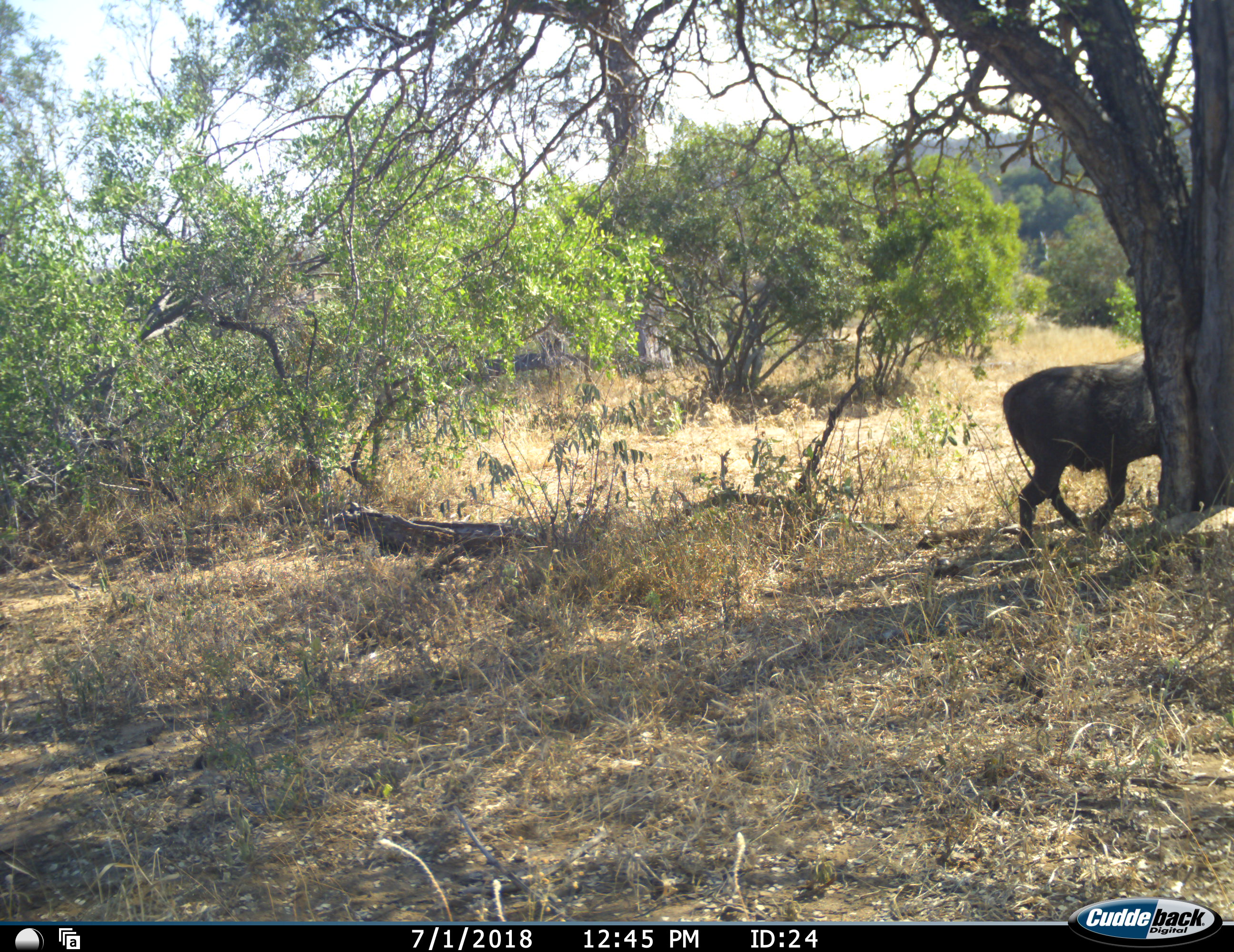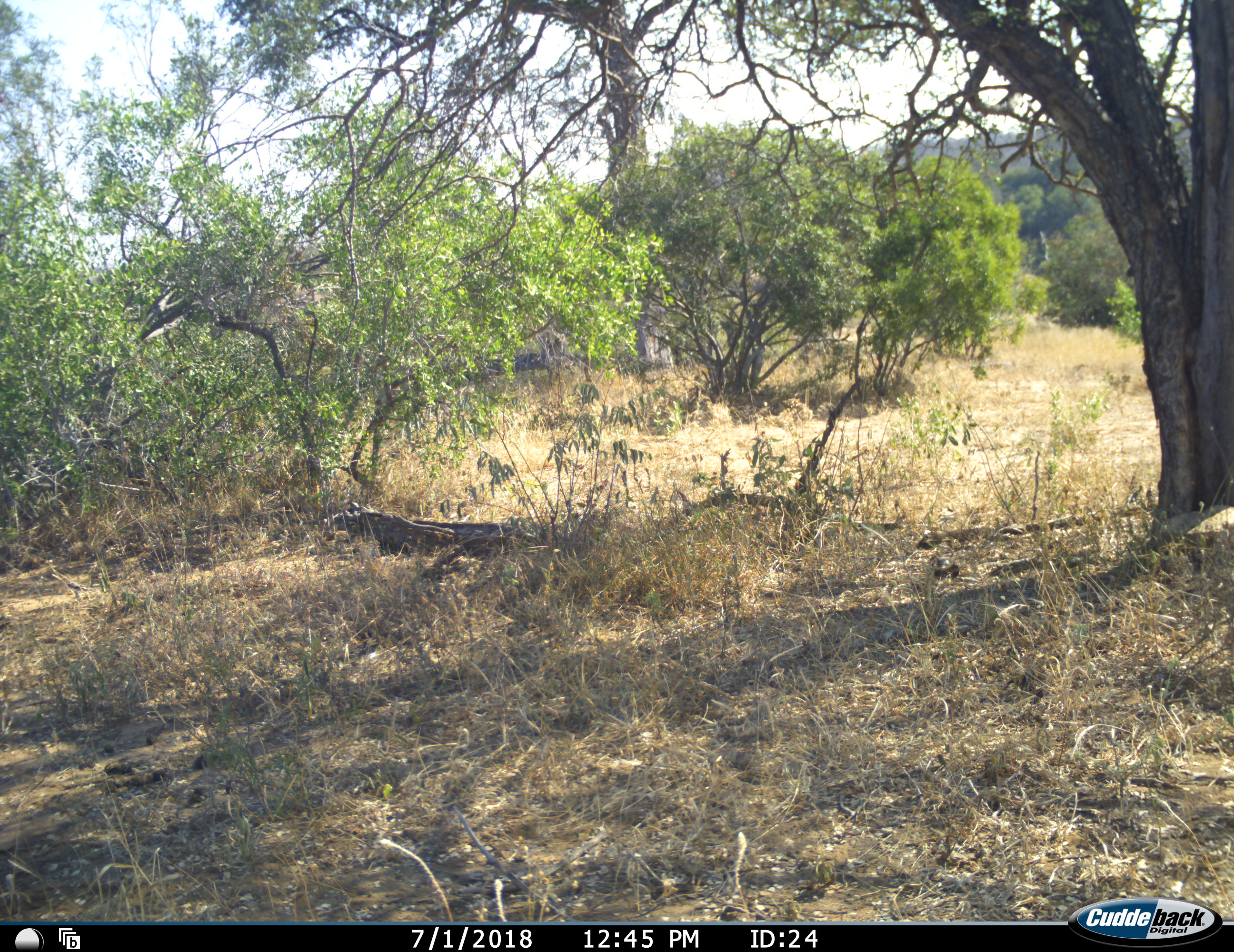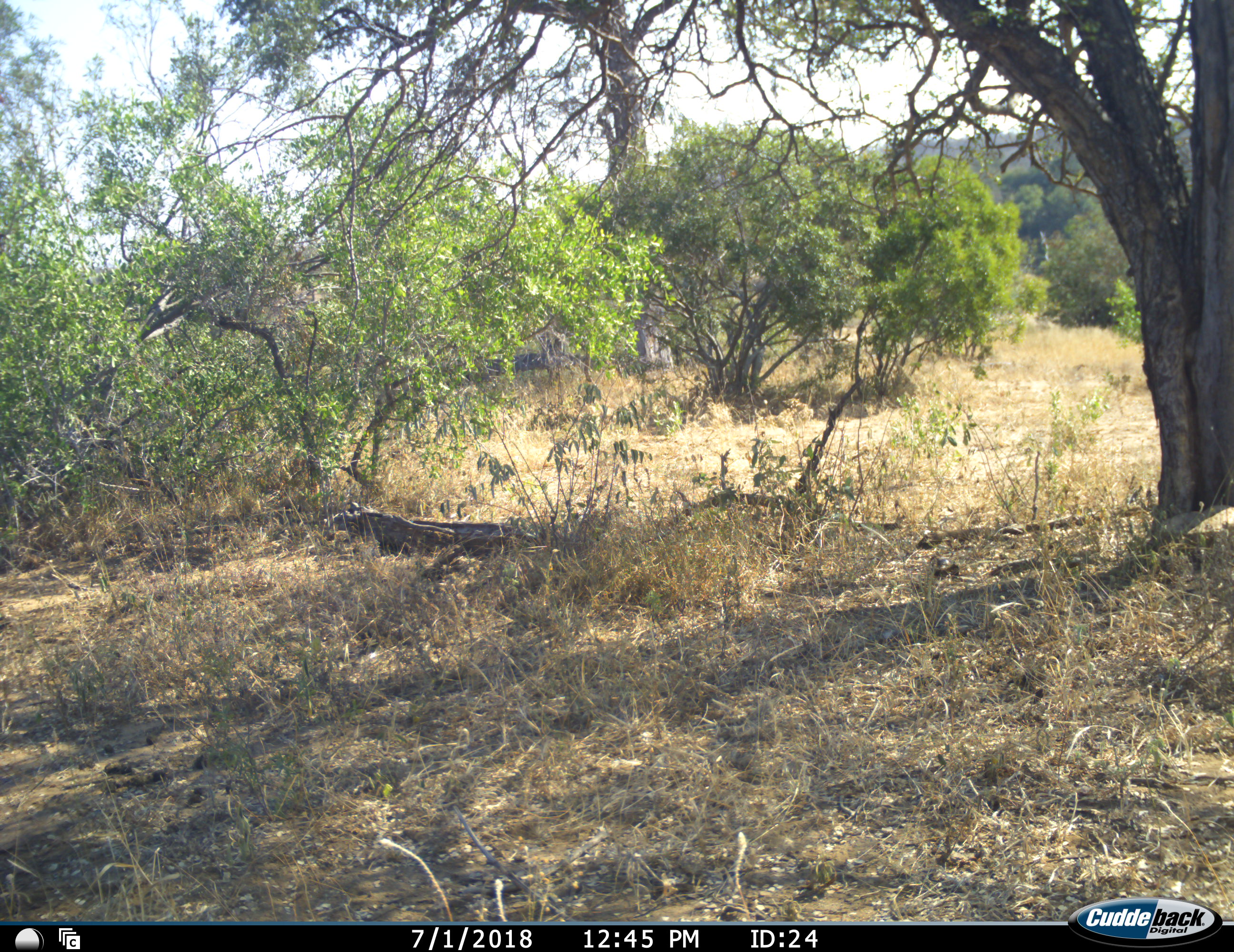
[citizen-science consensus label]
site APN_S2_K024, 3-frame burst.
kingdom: Animalia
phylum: Chordata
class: Mammalia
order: Artiodactyla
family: Suidae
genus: Phacochoerus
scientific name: Phacochoerus africanus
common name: warthog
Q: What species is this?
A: Warthog (Phacochoerus africanus).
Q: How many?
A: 1.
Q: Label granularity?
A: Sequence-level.